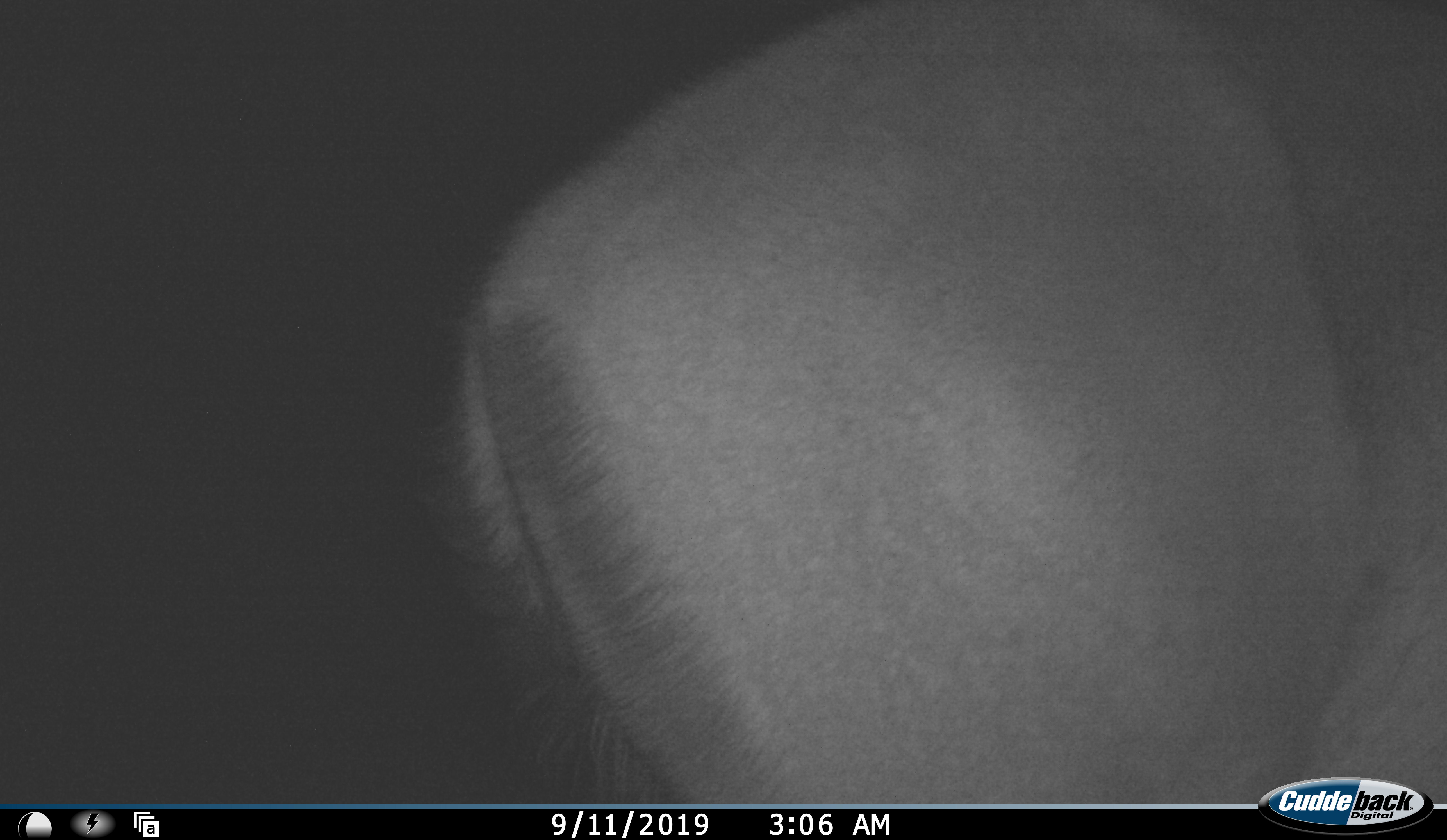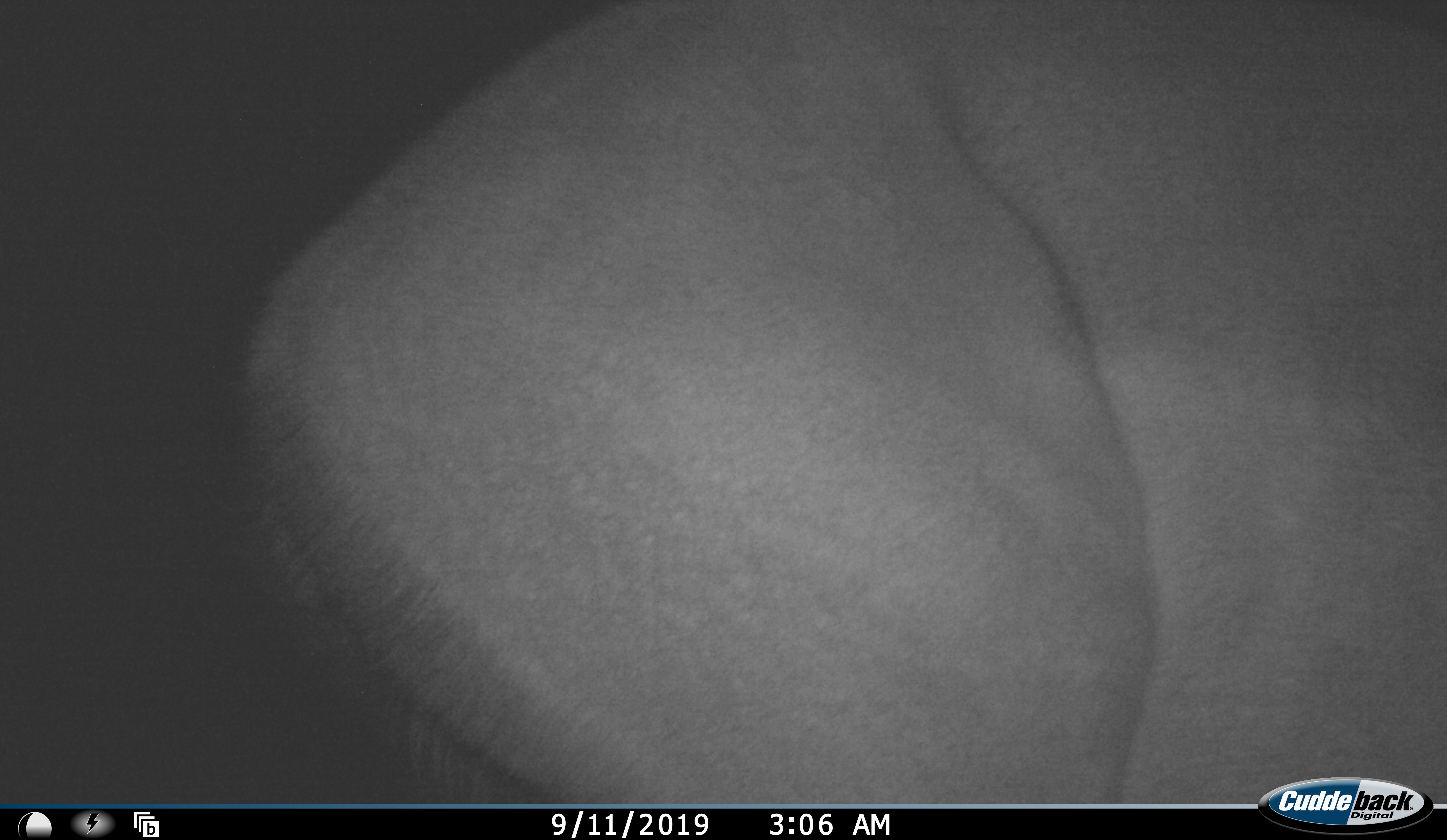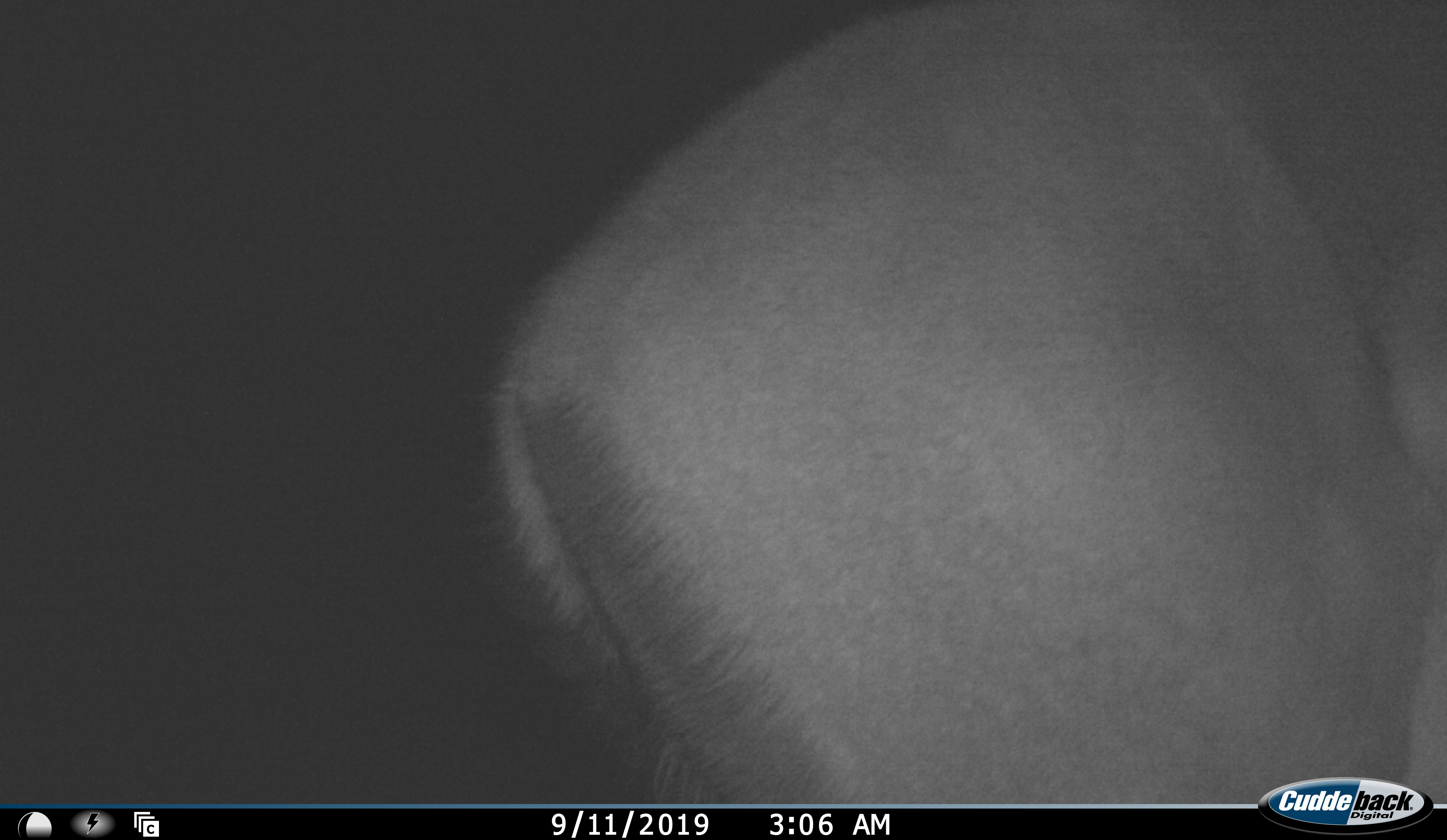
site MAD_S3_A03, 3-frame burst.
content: unidentified animal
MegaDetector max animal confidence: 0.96